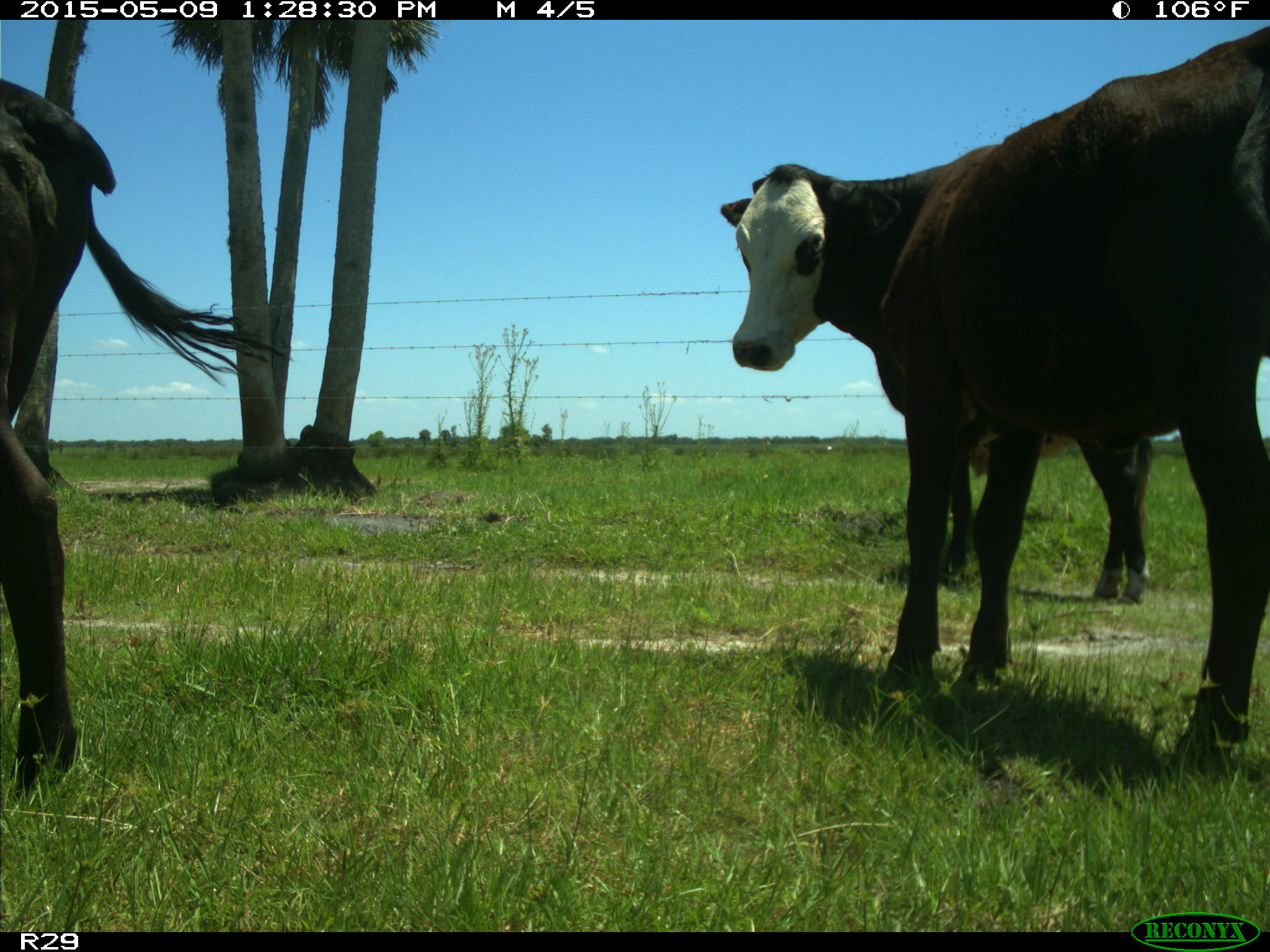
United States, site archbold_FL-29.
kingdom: Animalia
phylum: Chordata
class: Mammalia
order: Artiodactyla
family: Bovidae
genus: Bos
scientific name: Bos taurus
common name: domestic cow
Bos taurus (domestic cow).